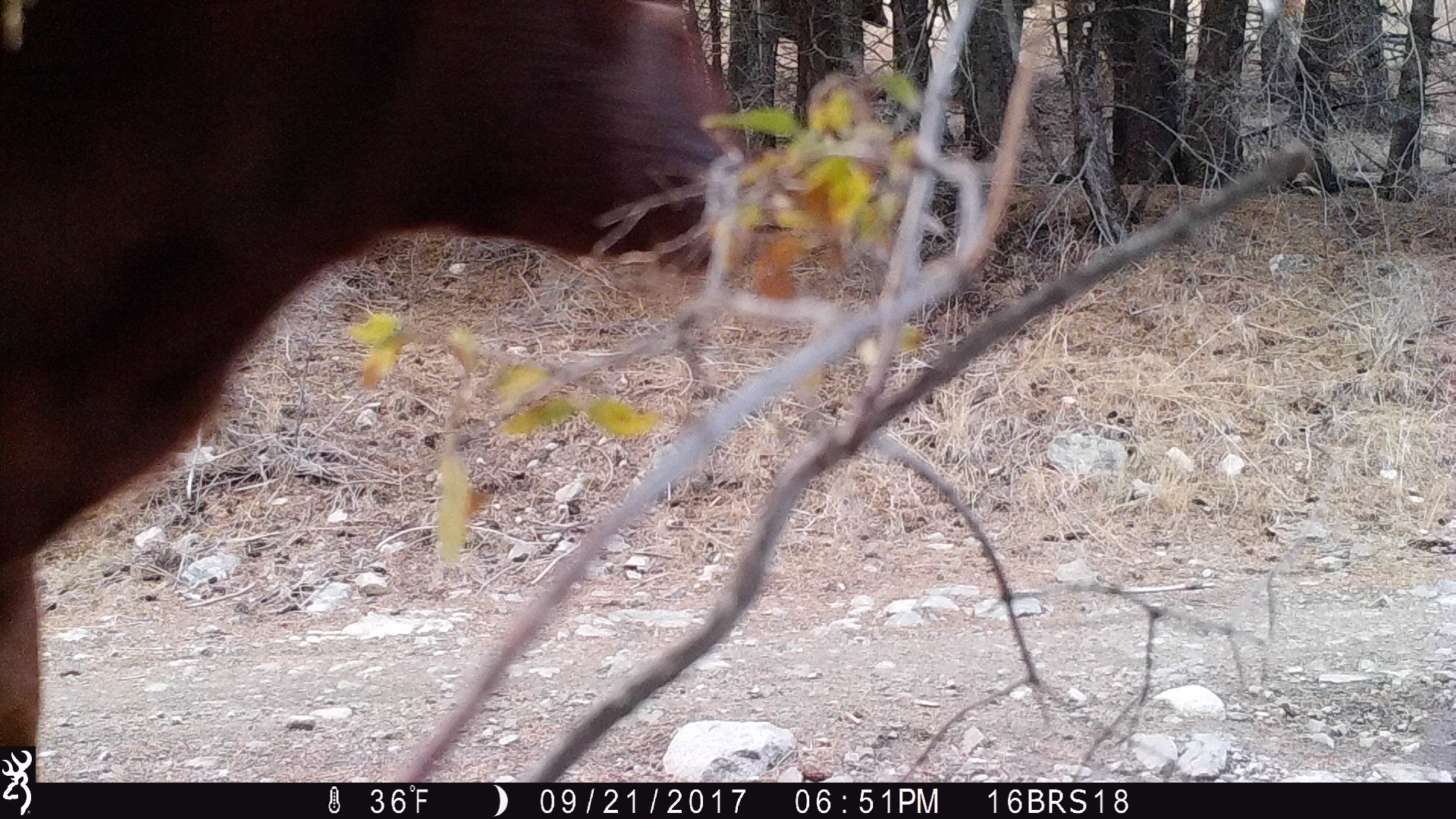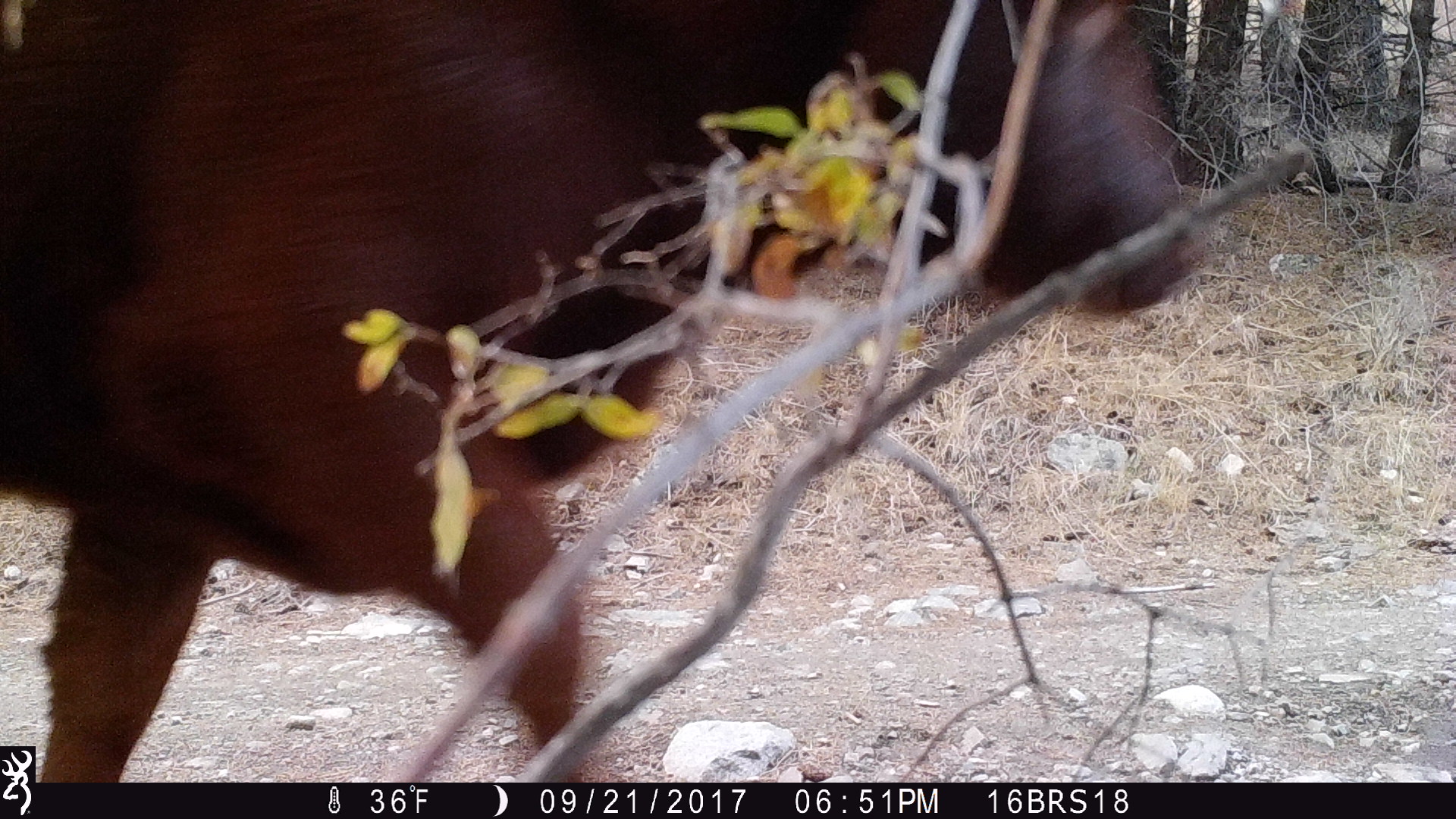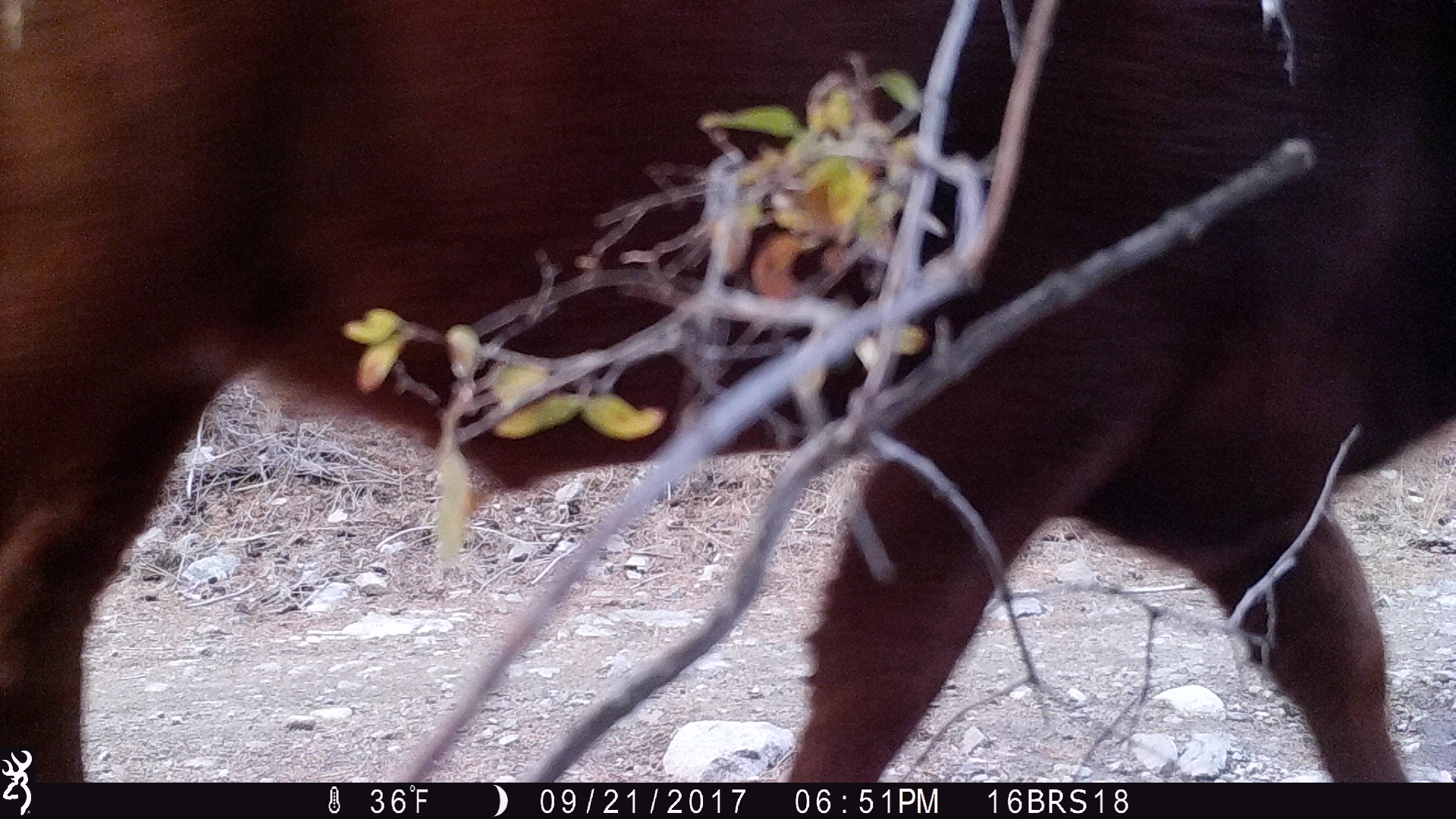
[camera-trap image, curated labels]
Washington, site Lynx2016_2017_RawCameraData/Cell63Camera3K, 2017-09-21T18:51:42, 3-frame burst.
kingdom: Animalia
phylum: Chordata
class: Mammalia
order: Artiodactyla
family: Bovidae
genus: Bos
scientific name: Bos taurus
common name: domestic cattle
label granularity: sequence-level